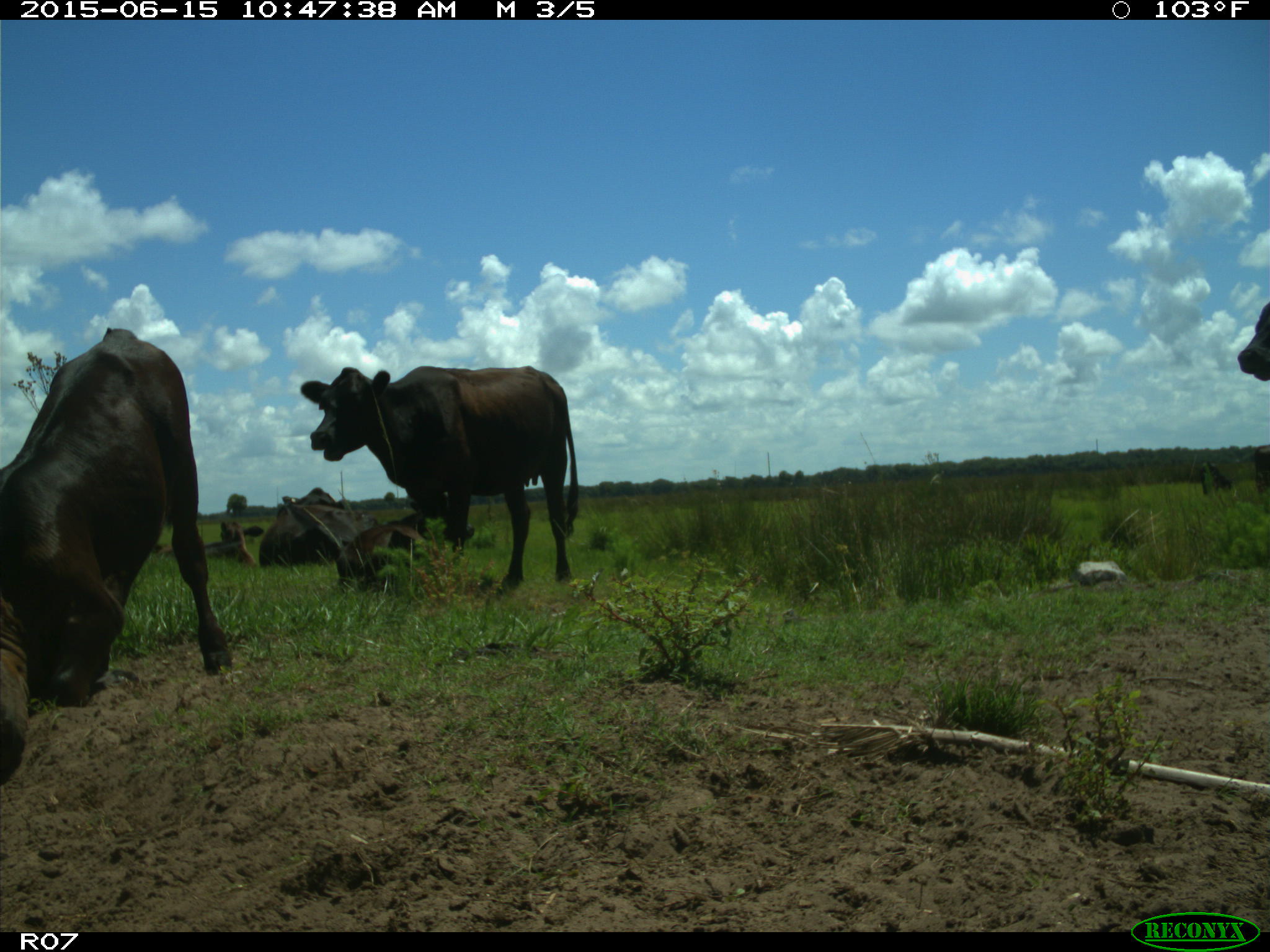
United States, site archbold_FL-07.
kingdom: Animalia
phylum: Chordata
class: Mammalia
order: Artiodactyla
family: Bovidae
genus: Bos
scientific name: Bos taurus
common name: domestic cow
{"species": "Bos taurus (domestic cow)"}